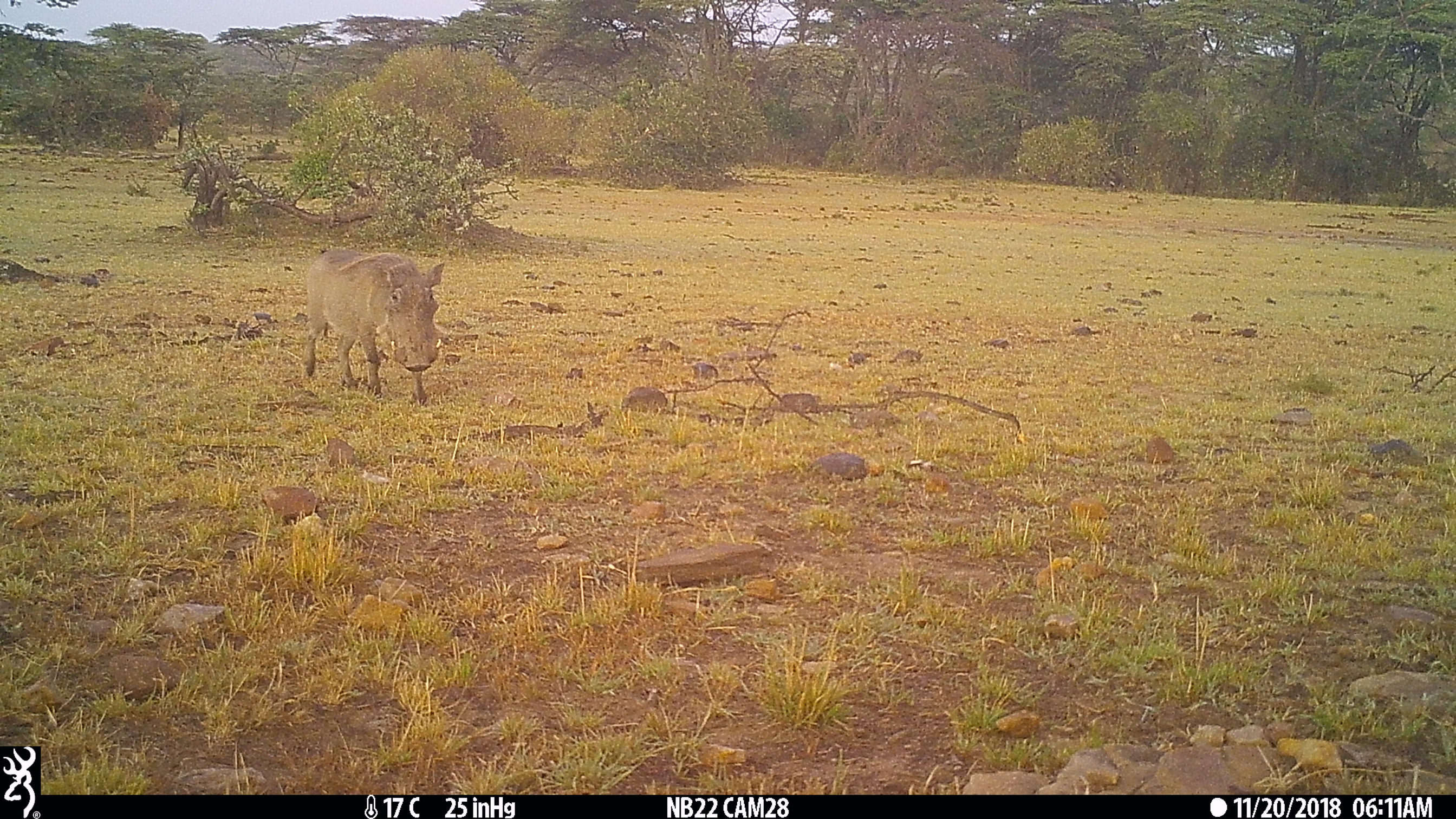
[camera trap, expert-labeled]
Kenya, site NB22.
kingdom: Animalia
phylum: Chordata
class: Mammalia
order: Artiodactyla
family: Suidae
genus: Phacochoerus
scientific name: Phacochoerus africanus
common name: common warthog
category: warthog